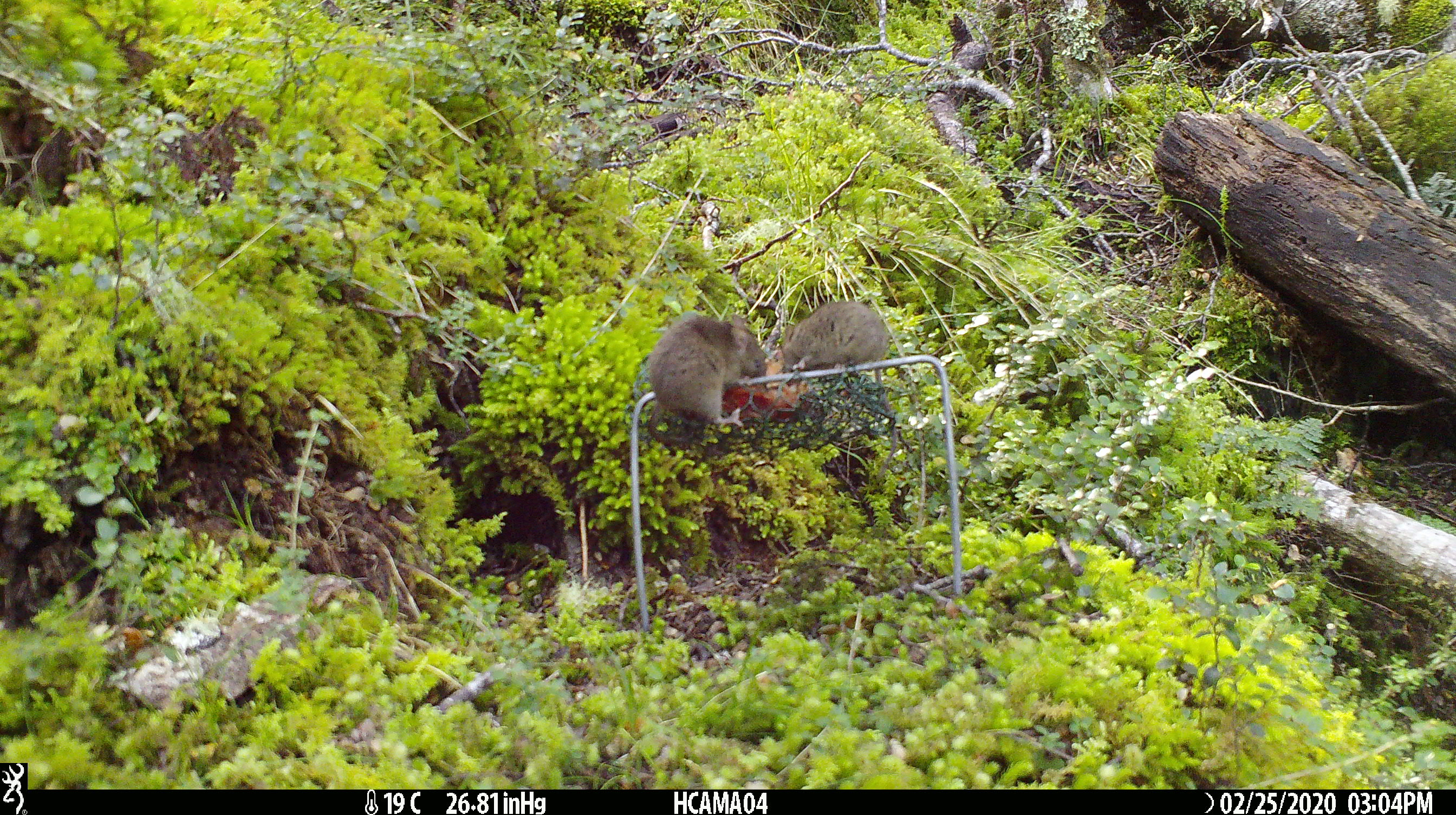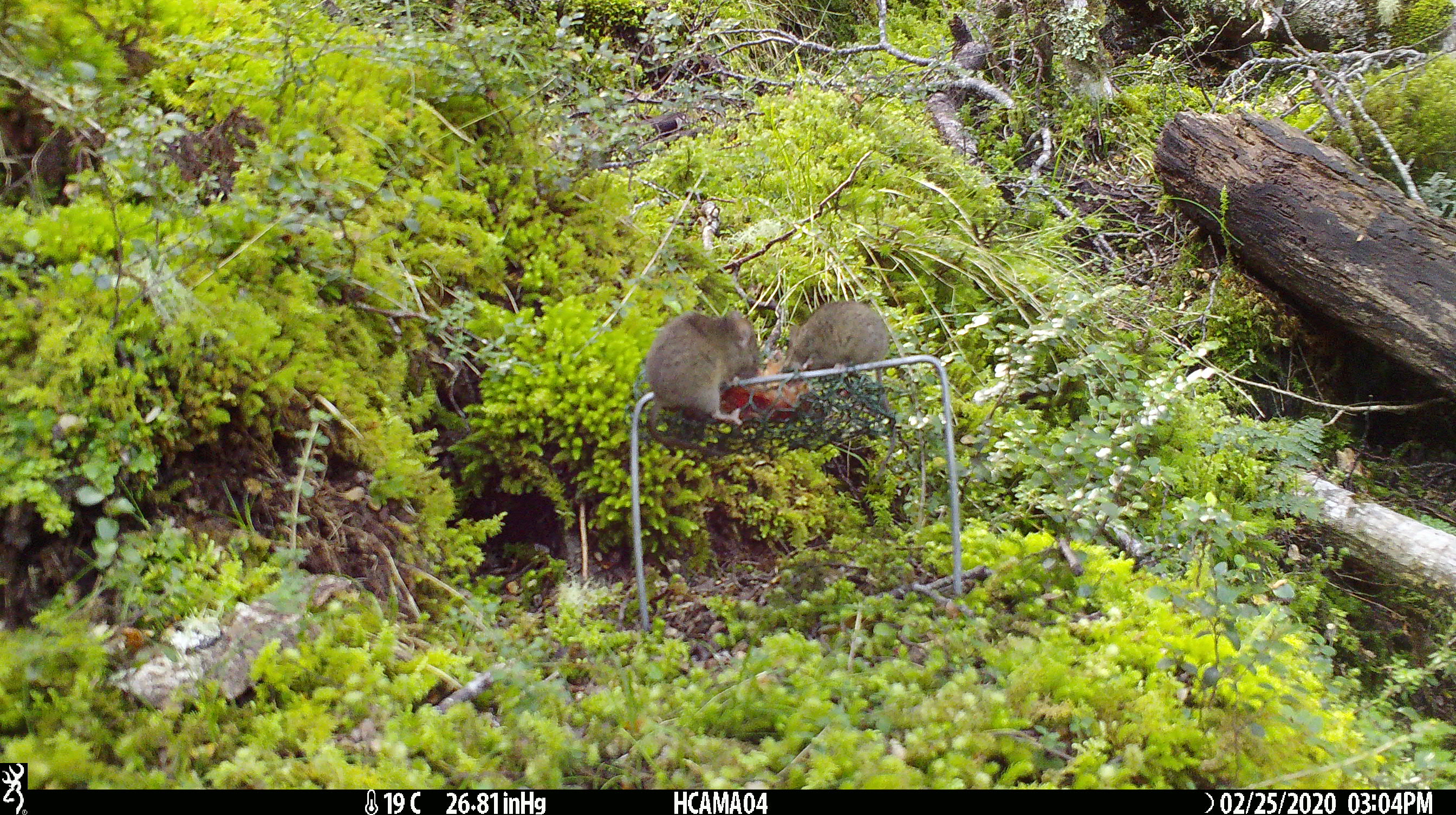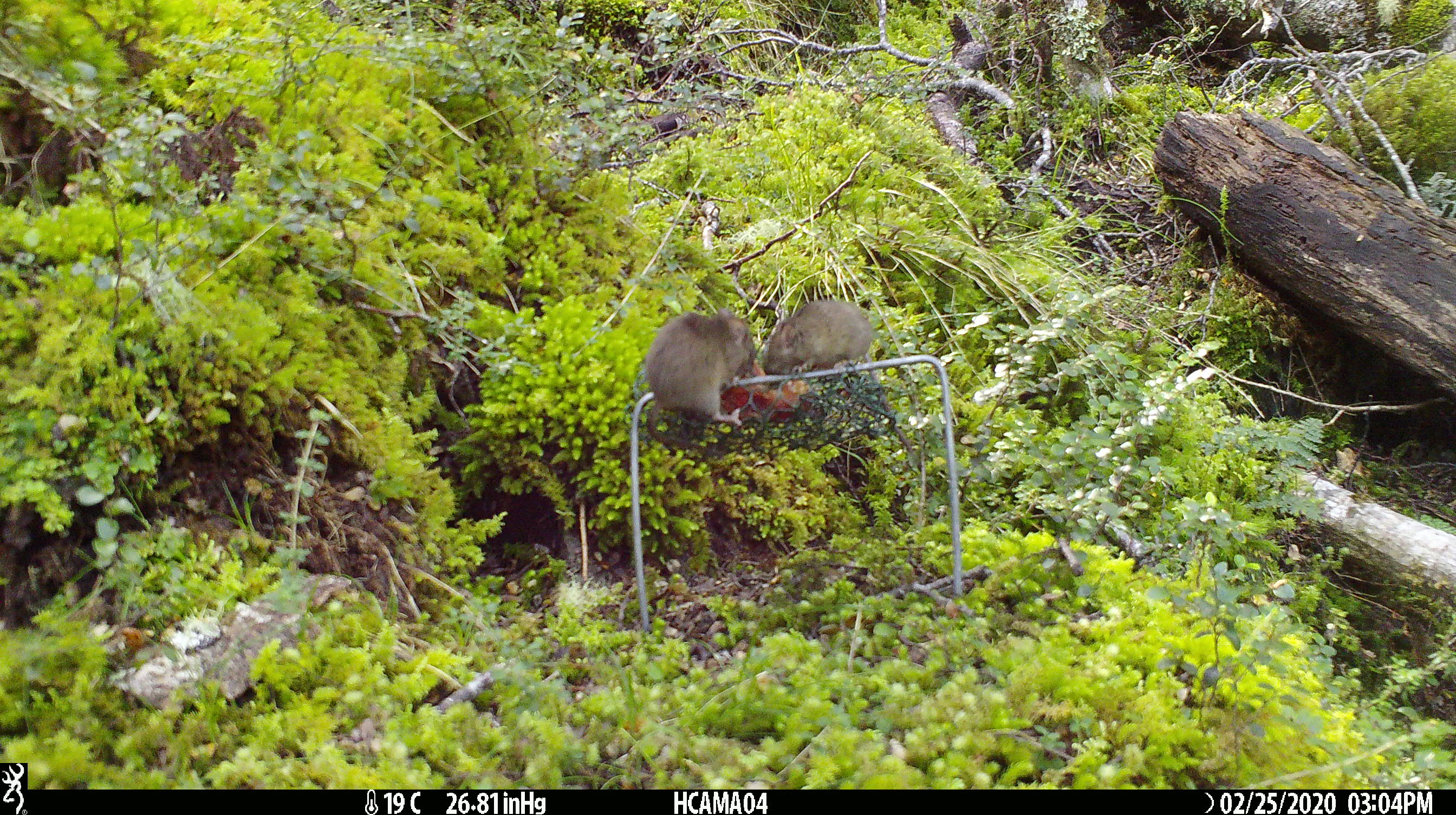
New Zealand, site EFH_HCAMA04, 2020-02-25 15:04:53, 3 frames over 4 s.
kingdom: Animalia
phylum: Chordata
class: Mammalia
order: Rodentia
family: Muridae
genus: Mus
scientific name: Mus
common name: mouse